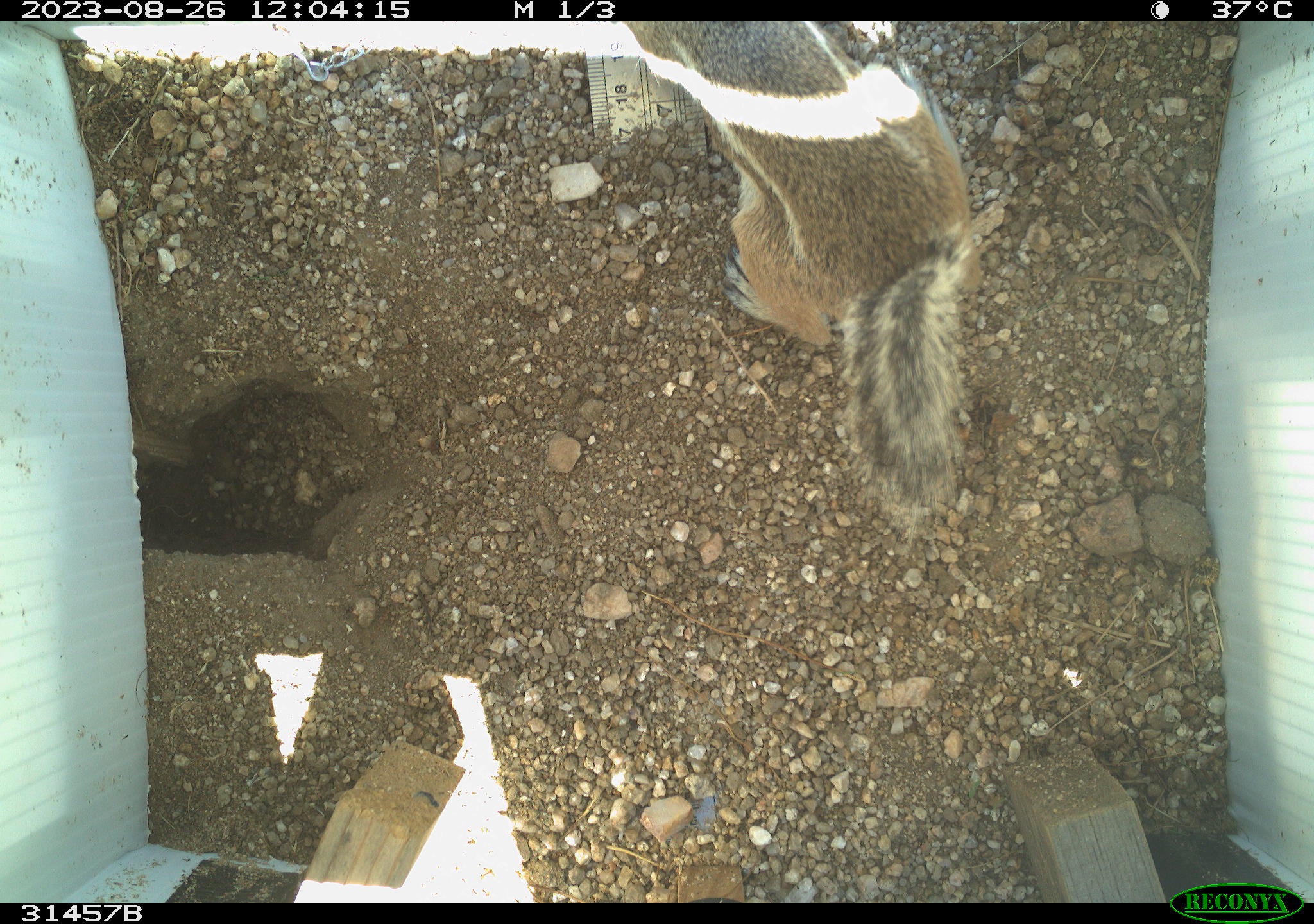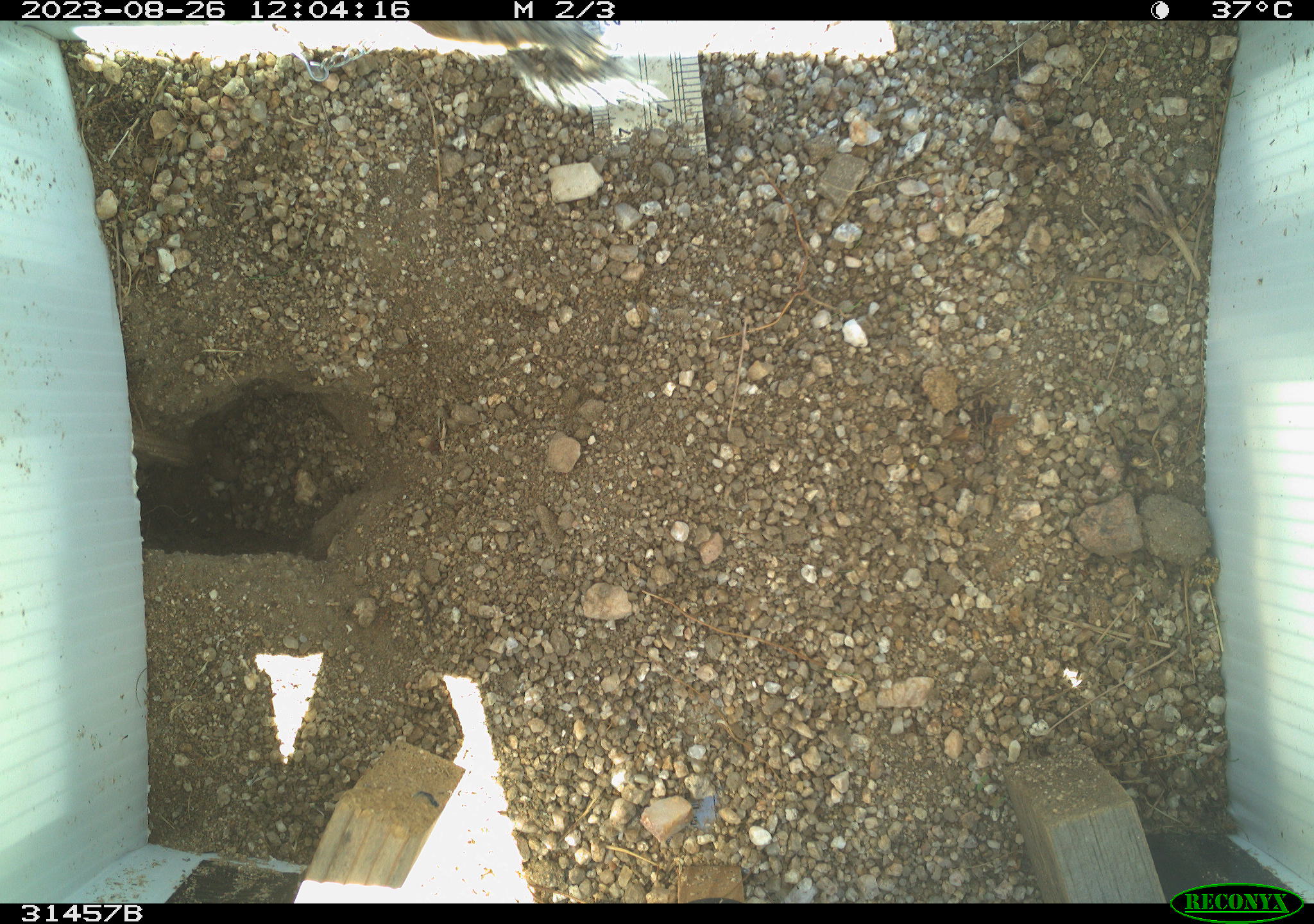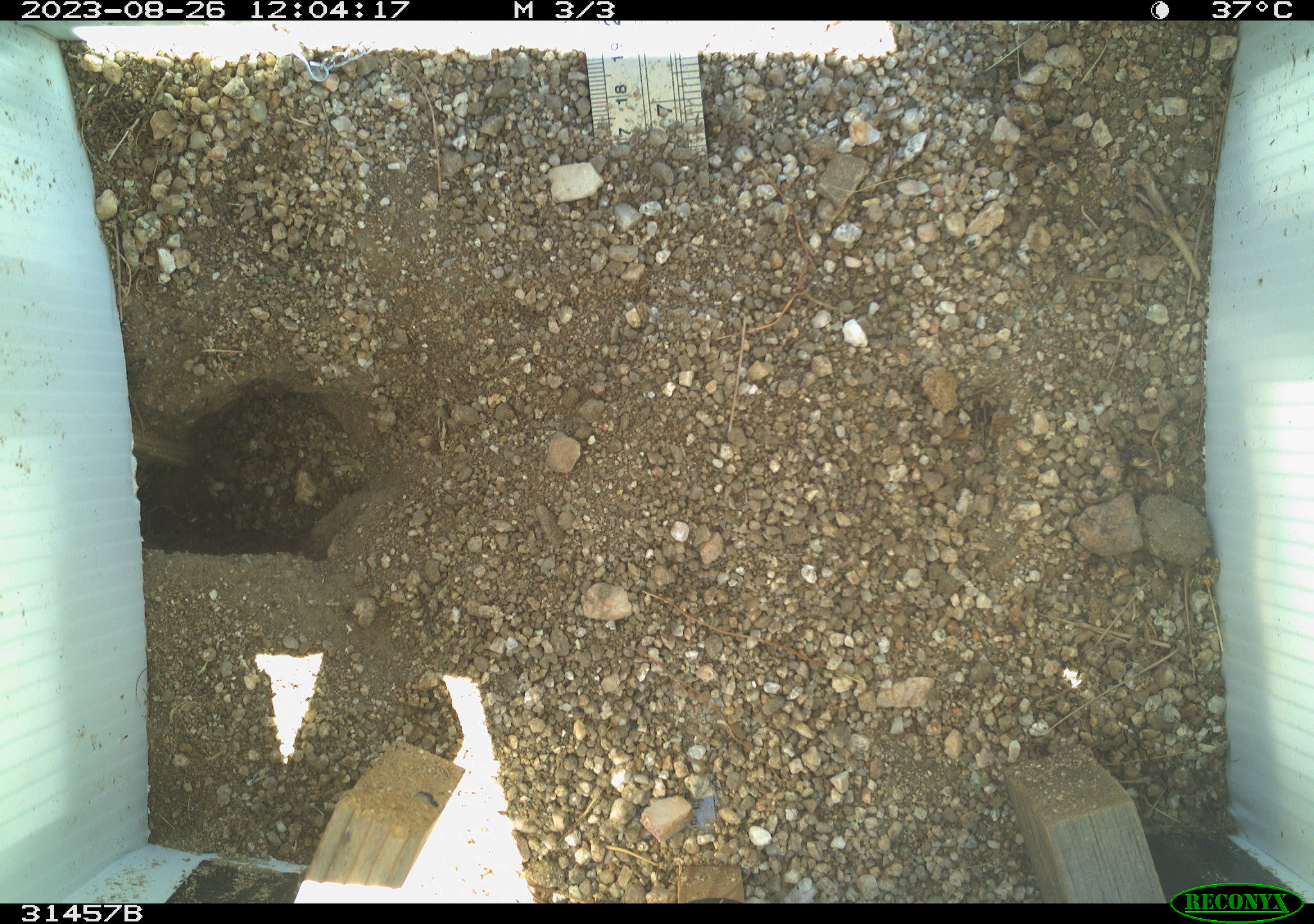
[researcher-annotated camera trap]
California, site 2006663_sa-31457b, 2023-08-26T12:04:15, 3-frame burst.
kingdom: Animalia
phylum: Chordata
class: Mammalia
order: Rodentia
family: Sciuridae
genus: Ammospermophilus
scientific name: Ammospermophilus leucurus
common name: white-tailed antelope squirrel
White-tailed antelope squirrel (Ammospermophilus leucurus).